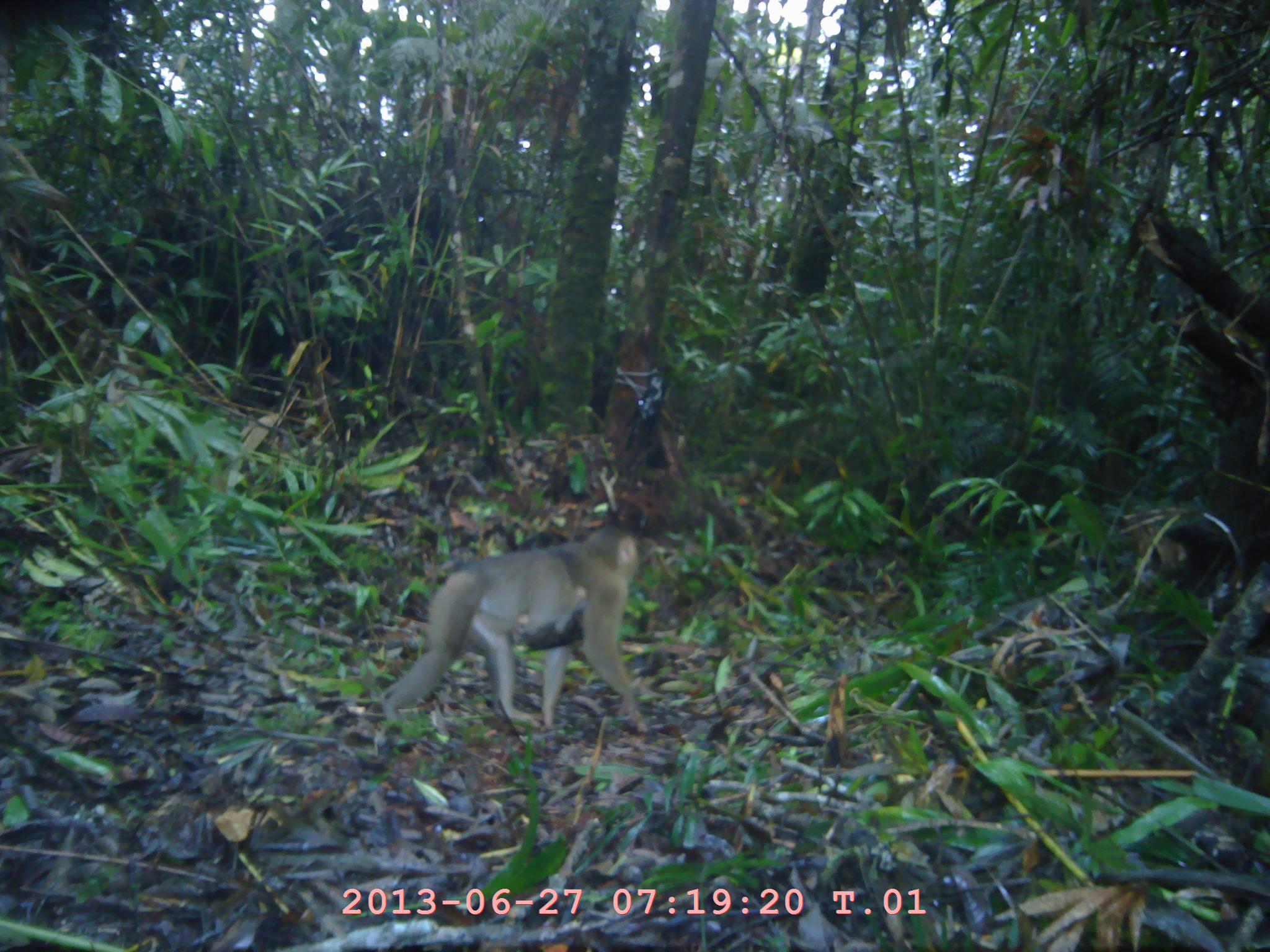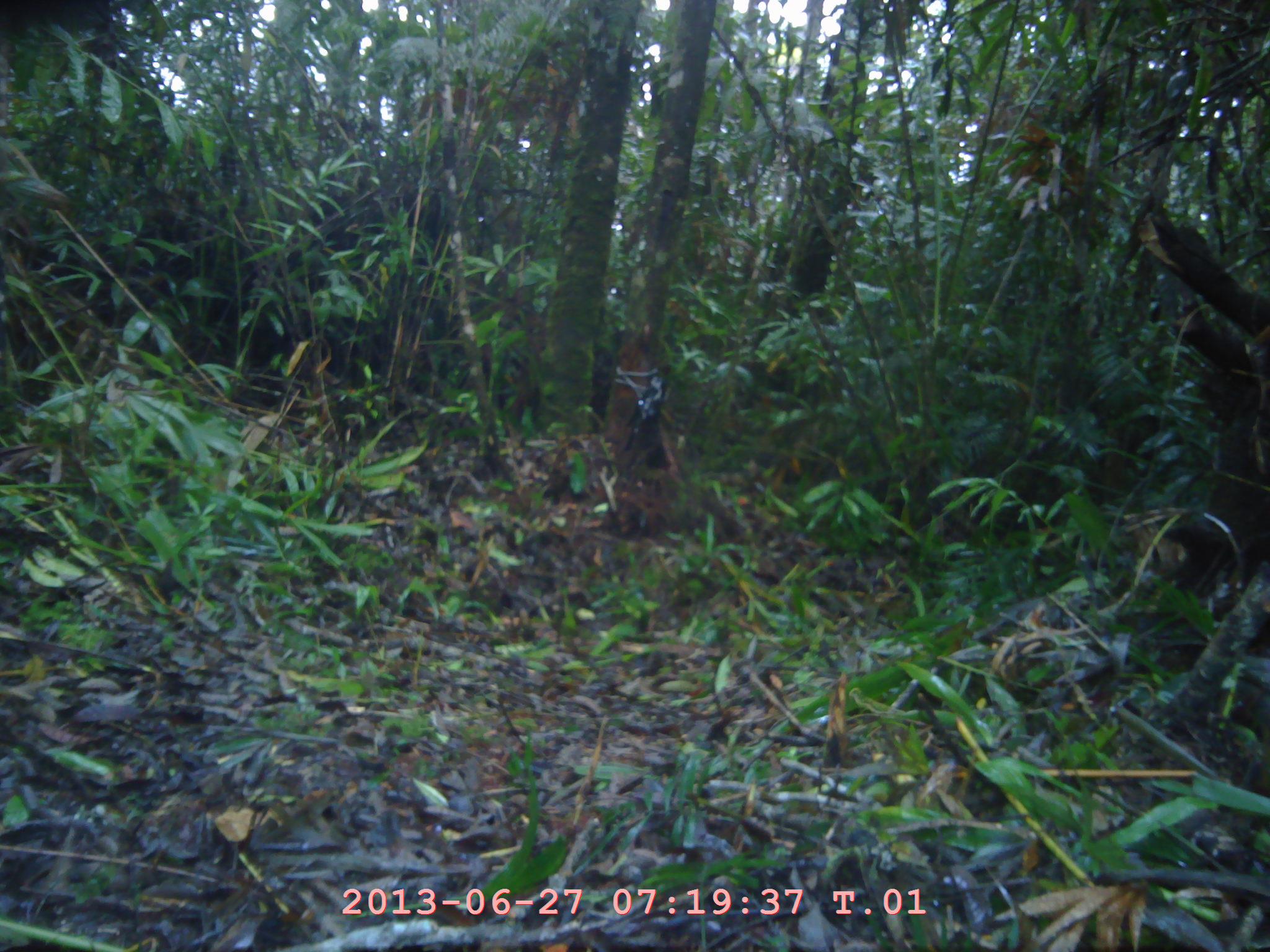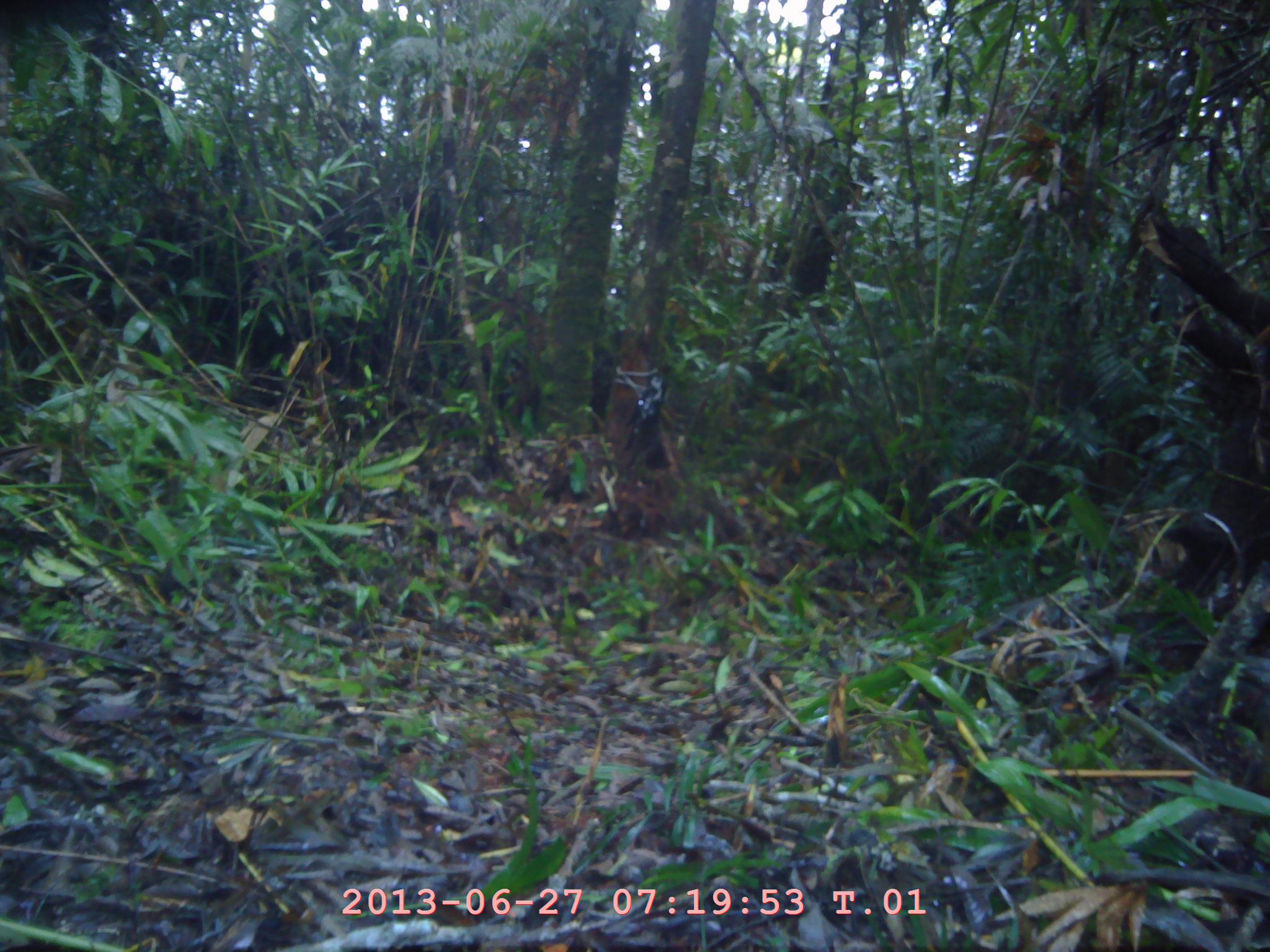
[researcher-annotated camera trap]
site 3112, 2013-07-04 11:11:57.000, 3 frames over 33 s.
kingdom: Animalia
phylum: Chordata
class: Mammalia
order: Primates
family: Cercopithecidae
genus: Macaca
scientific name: Macaca nemestrina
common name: southern pig-tailed macaque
Macaca nemestrina (southern pig-tailed macaque), count 2.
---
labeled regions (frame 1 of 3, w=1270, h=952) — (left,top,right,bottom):
macaca nemestrina: (377,519,659,733)